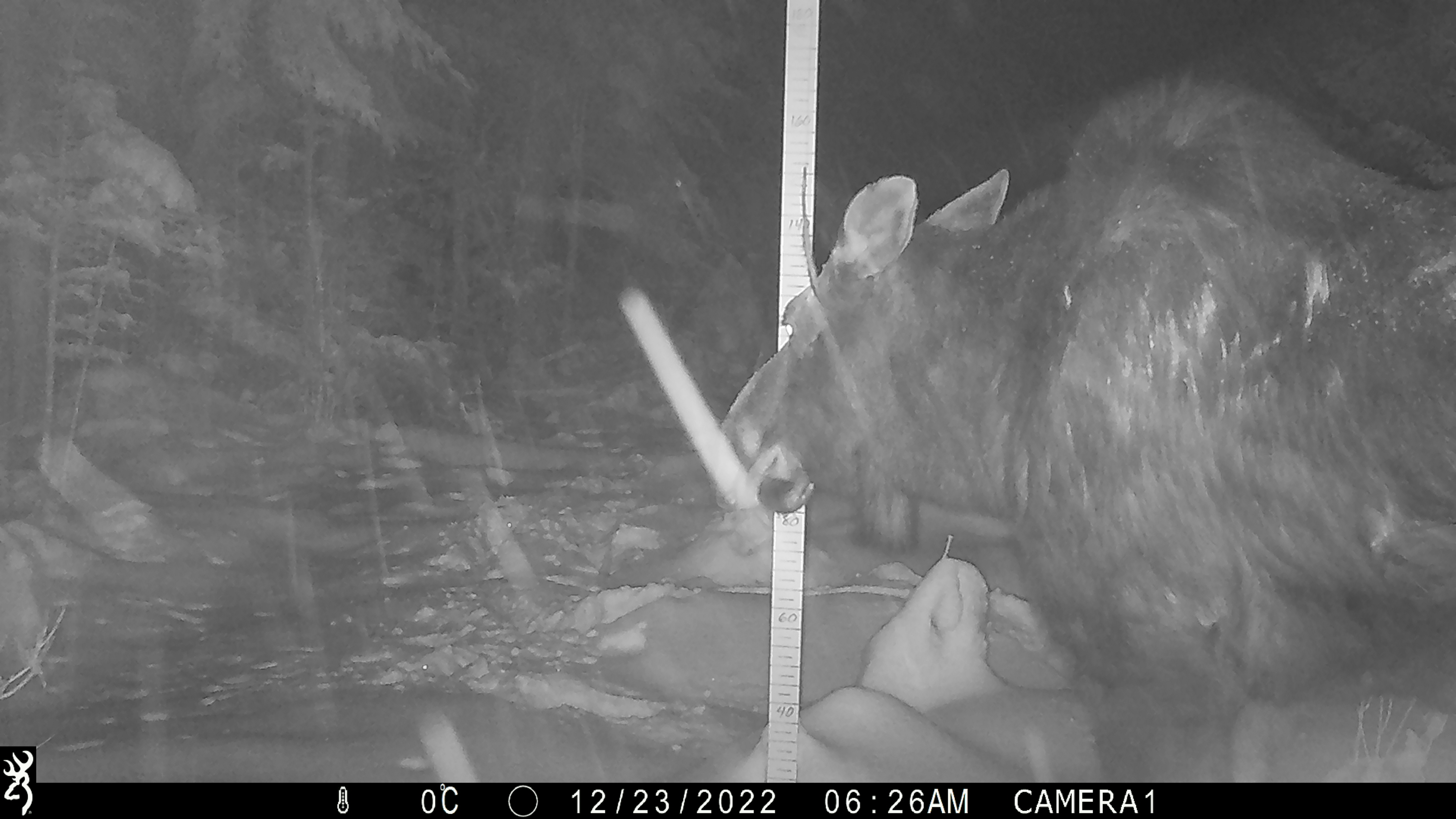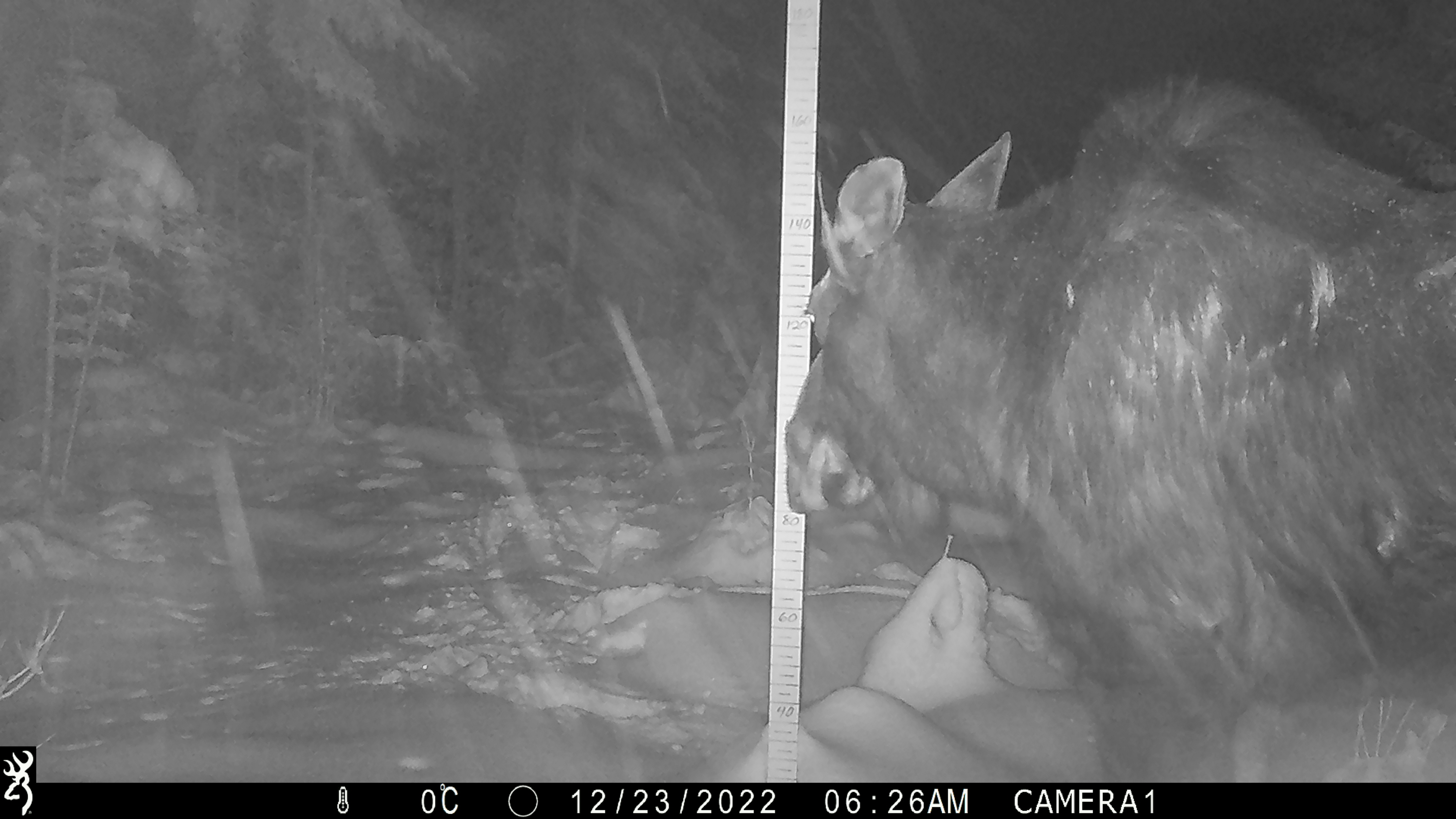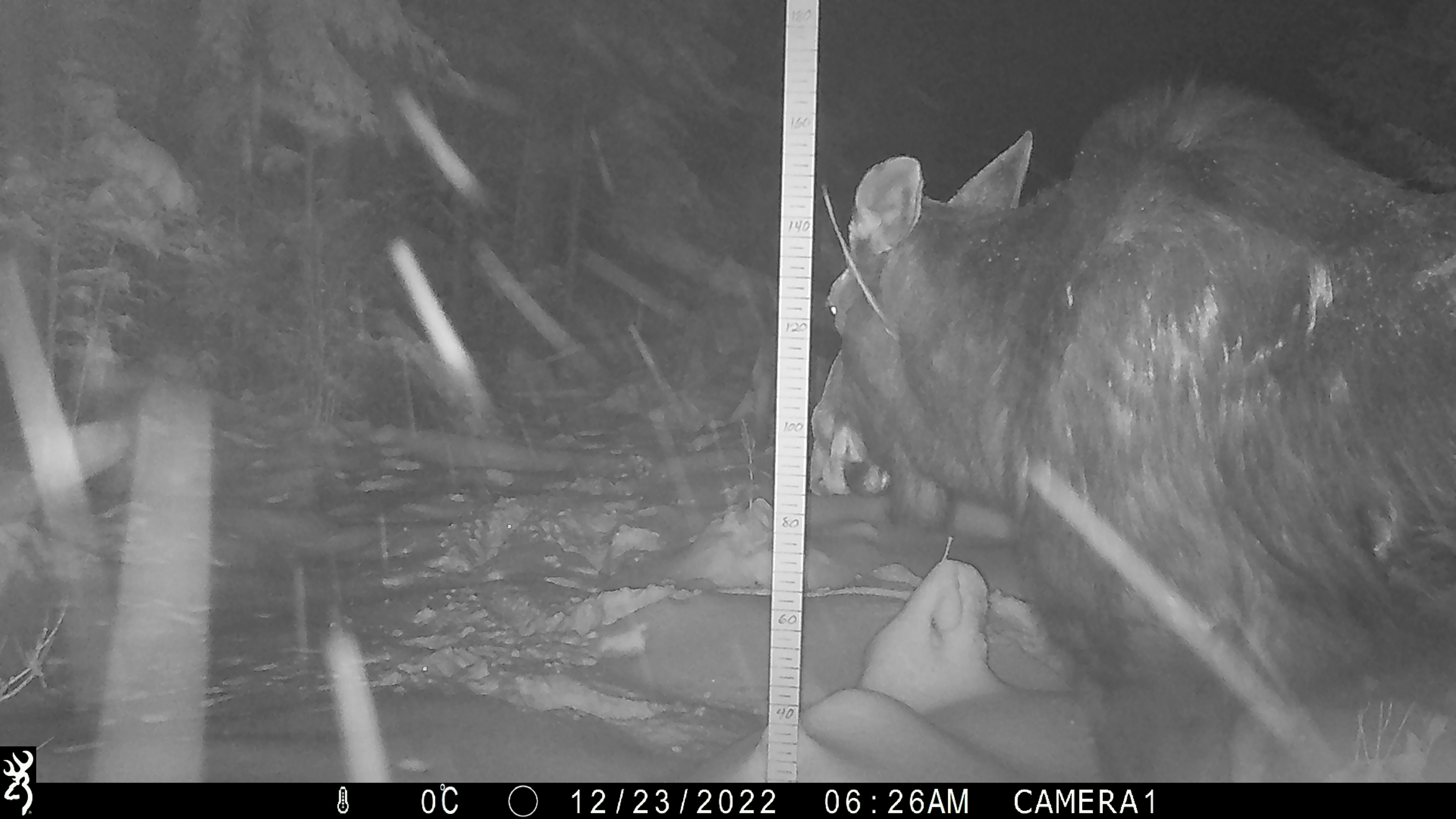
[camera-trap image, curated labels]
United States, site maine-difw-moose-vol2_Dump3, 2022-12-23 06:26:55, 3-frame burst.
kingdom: Animalia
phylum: Chordata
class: Mammalia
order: Artiodactyla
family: Cervidae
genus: Alces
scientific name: Alces alces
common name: moose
Moose (Alces alces).